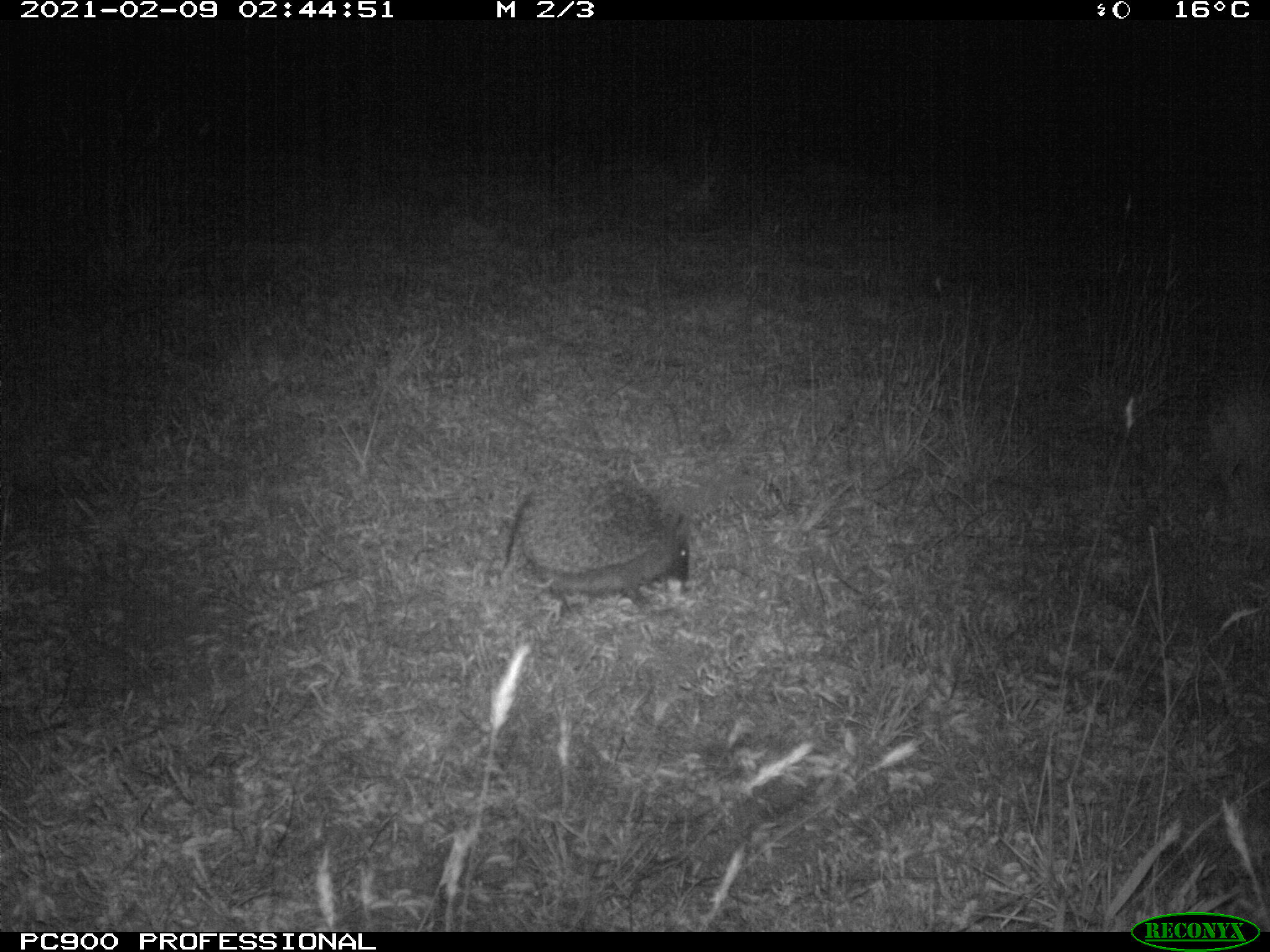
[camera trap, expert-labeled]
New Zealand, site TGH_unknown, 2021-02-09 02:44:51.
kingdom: Animalia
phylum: Chordata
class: Mammalia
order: Eulipotyphla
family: Erinaceidae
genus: Erinaceus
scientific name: Erinaceus europaeus europaeus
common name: european hedgehog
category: hedgehog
Hedgehog (european hedgehog) (Erinaceus europaeus europaeus).